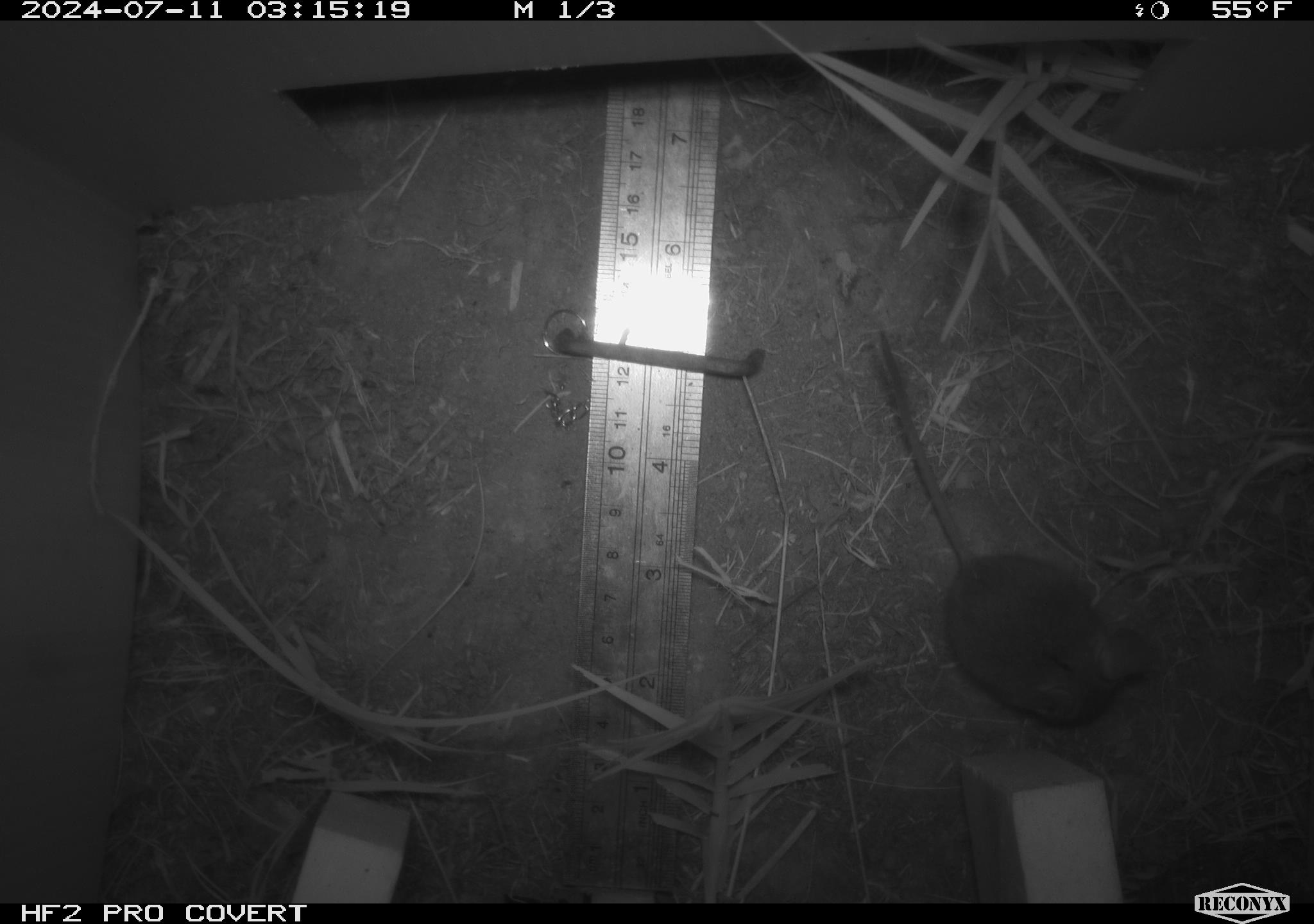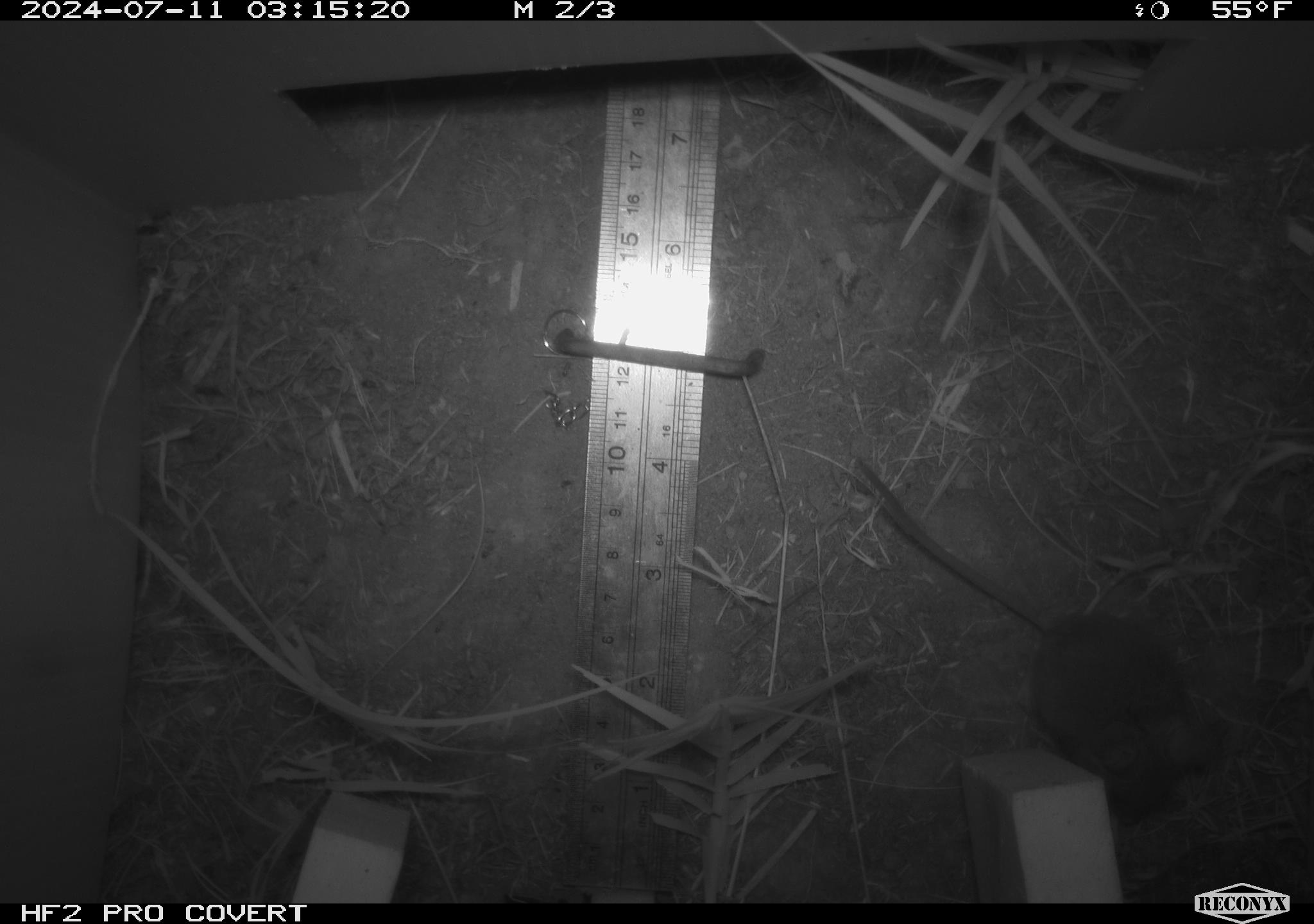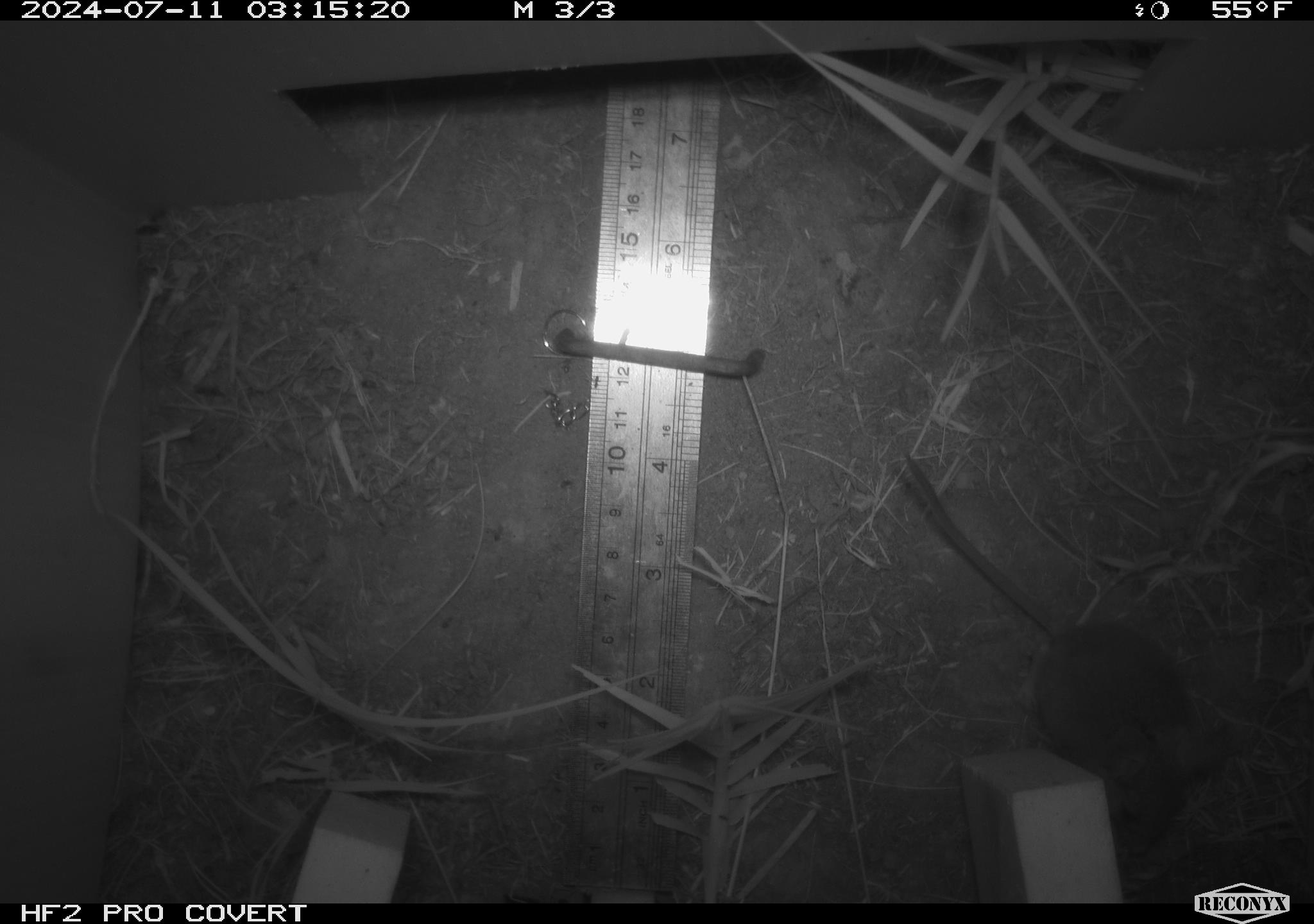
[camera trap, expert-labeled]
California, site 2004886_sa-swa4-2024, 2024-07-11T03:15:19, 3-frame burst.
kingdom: Animalia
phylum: Chordata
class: Mammalia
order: Rodentia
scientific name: Rodentia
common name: mouse species